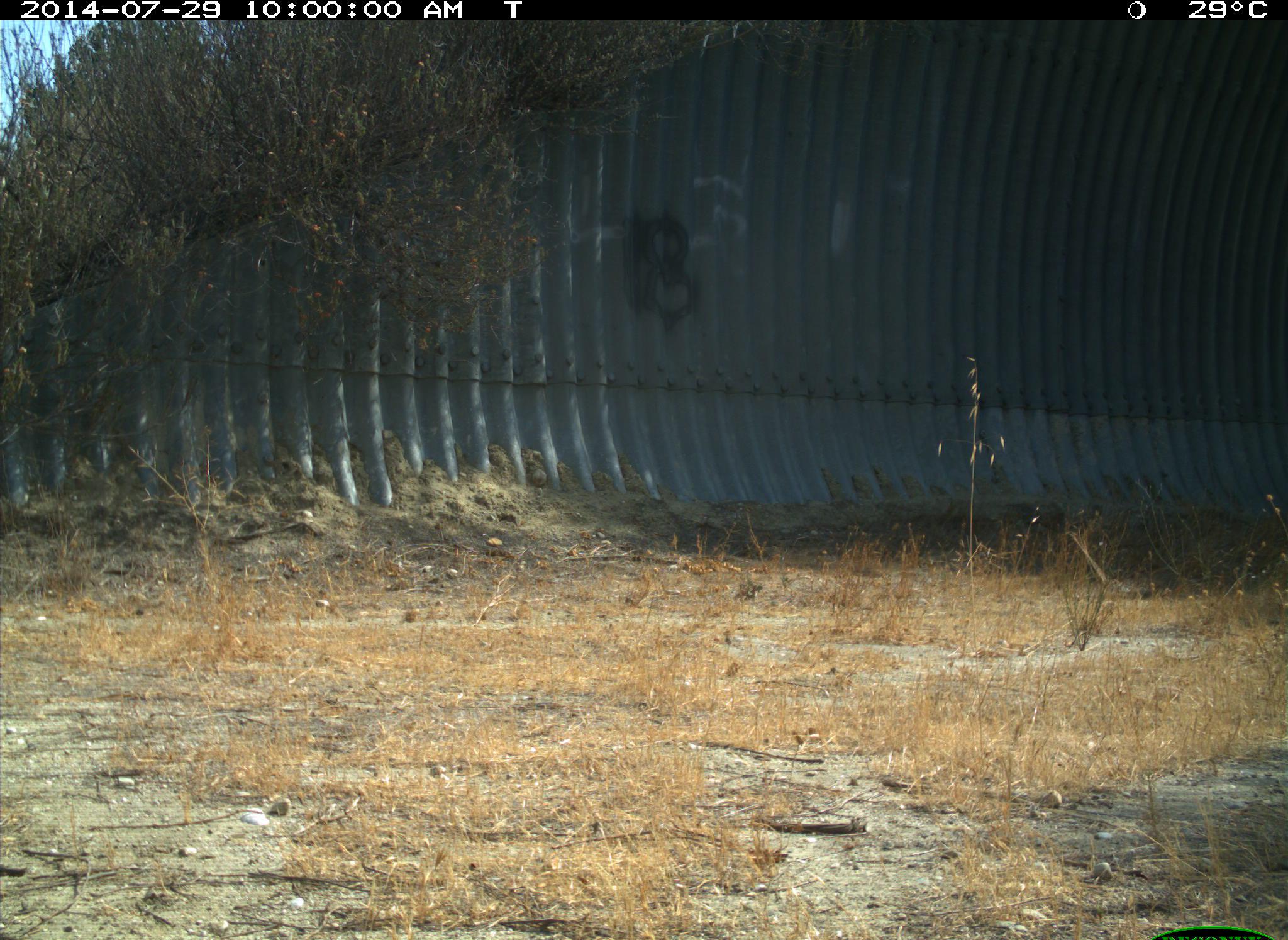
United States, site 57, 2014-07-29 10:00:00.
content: no animal present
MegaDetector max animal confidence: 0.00